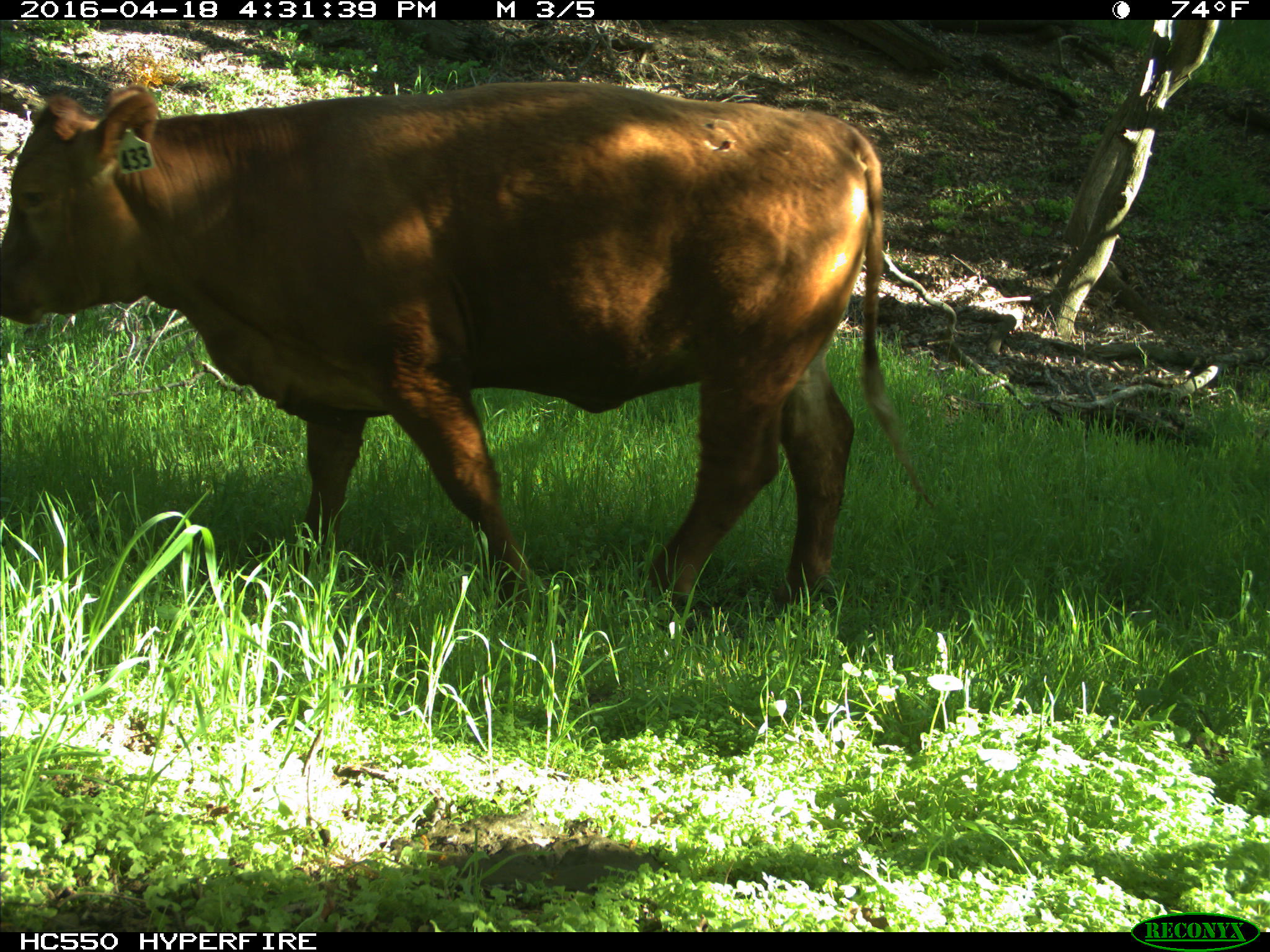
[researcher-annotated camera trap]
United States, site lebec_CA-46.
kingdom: Animalia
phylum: Chordata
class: Mammalia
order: Artiodactyla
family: Bovidae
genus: Bos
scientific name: Bos taurus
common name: domestic cow